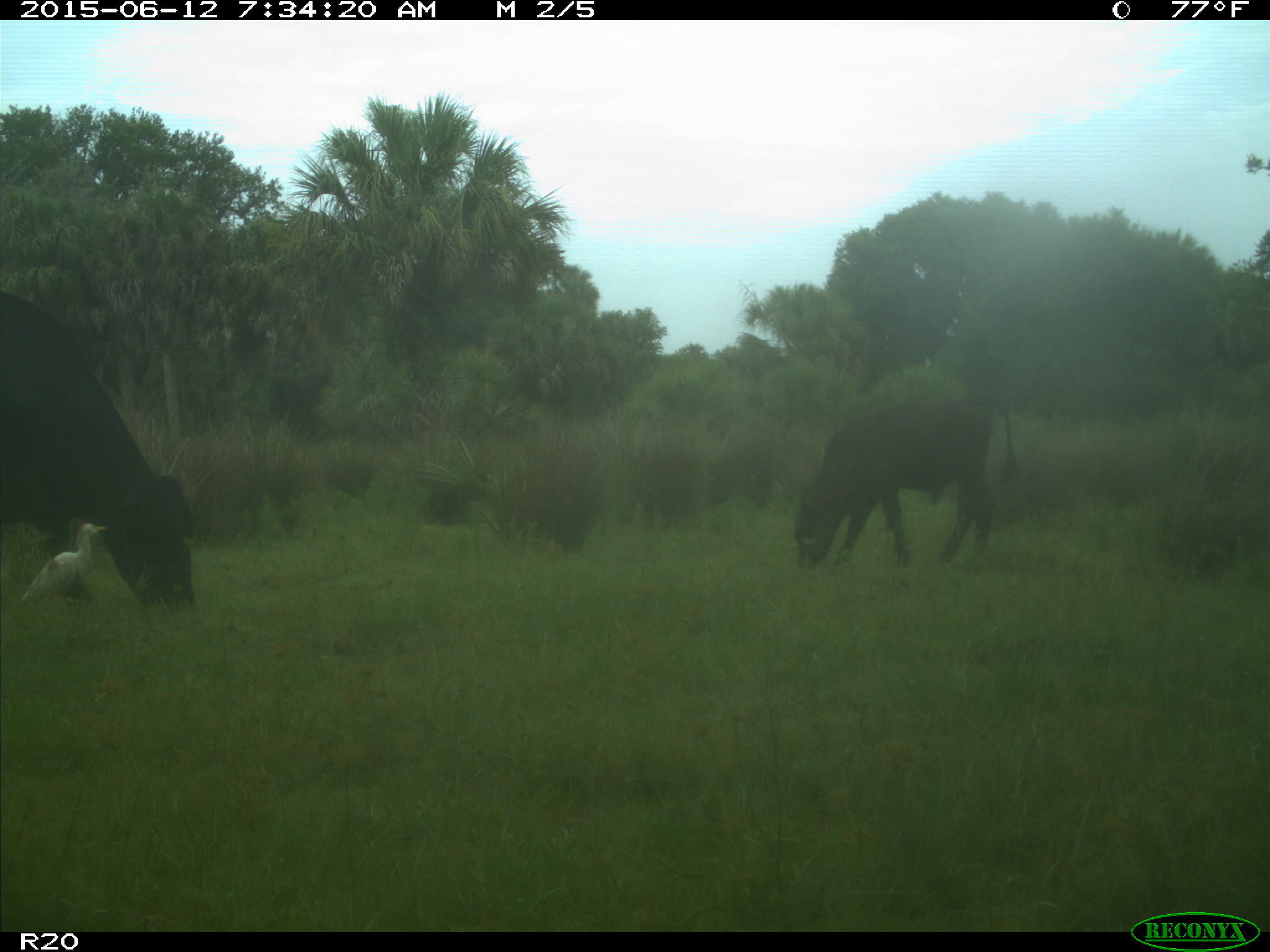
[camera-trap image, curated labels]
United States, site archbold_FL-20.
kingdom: Animalia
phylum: Chordata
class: Mammalia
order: Artiodactyla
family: Bovidae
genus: Bos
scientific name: Bos taurus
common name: domestic cow